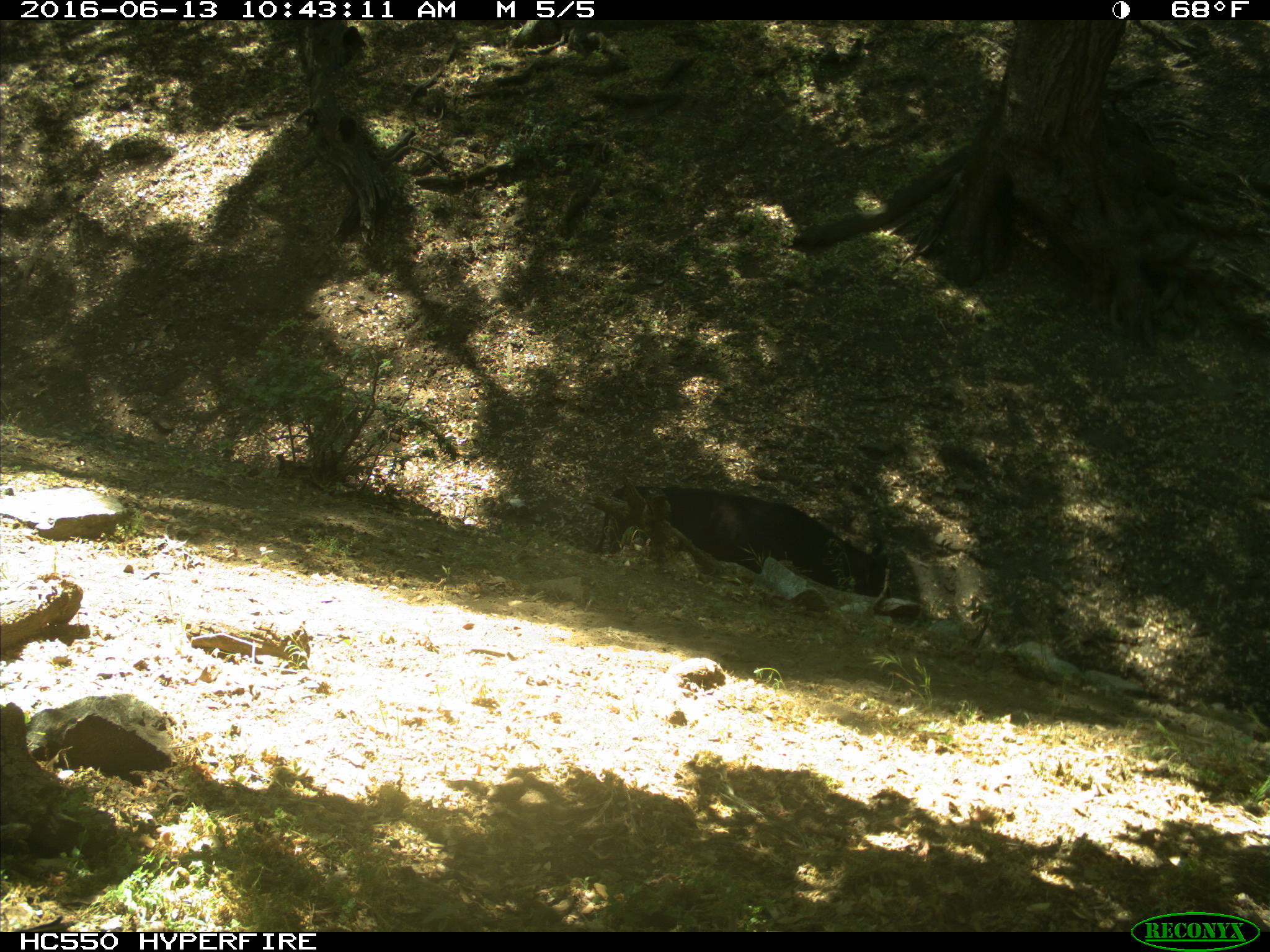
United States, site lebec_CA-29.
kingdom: Animalia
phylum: Chordata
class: Mammalia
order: Artiodactyla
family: Bovidae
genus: Bos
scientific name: Bos taurus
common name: domestic cow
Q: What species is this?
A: Bos taurus (domestic cow).